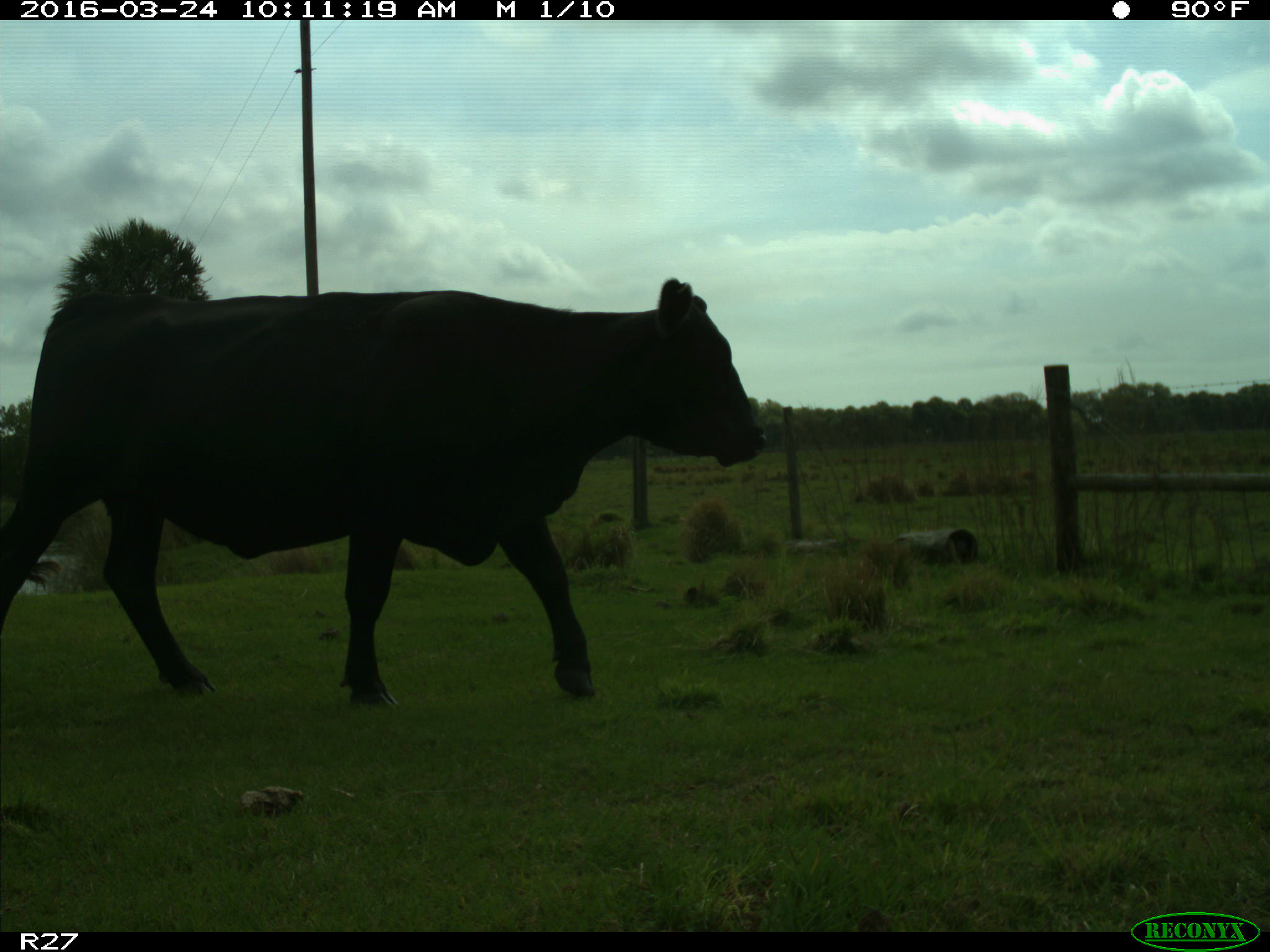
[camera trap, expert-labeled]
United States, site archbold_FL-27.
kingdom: Animalia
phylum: Chordata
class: Mammalia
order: Artiodactyla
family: Bovidae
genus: Bos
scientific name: Bos taurus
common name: domestic cow